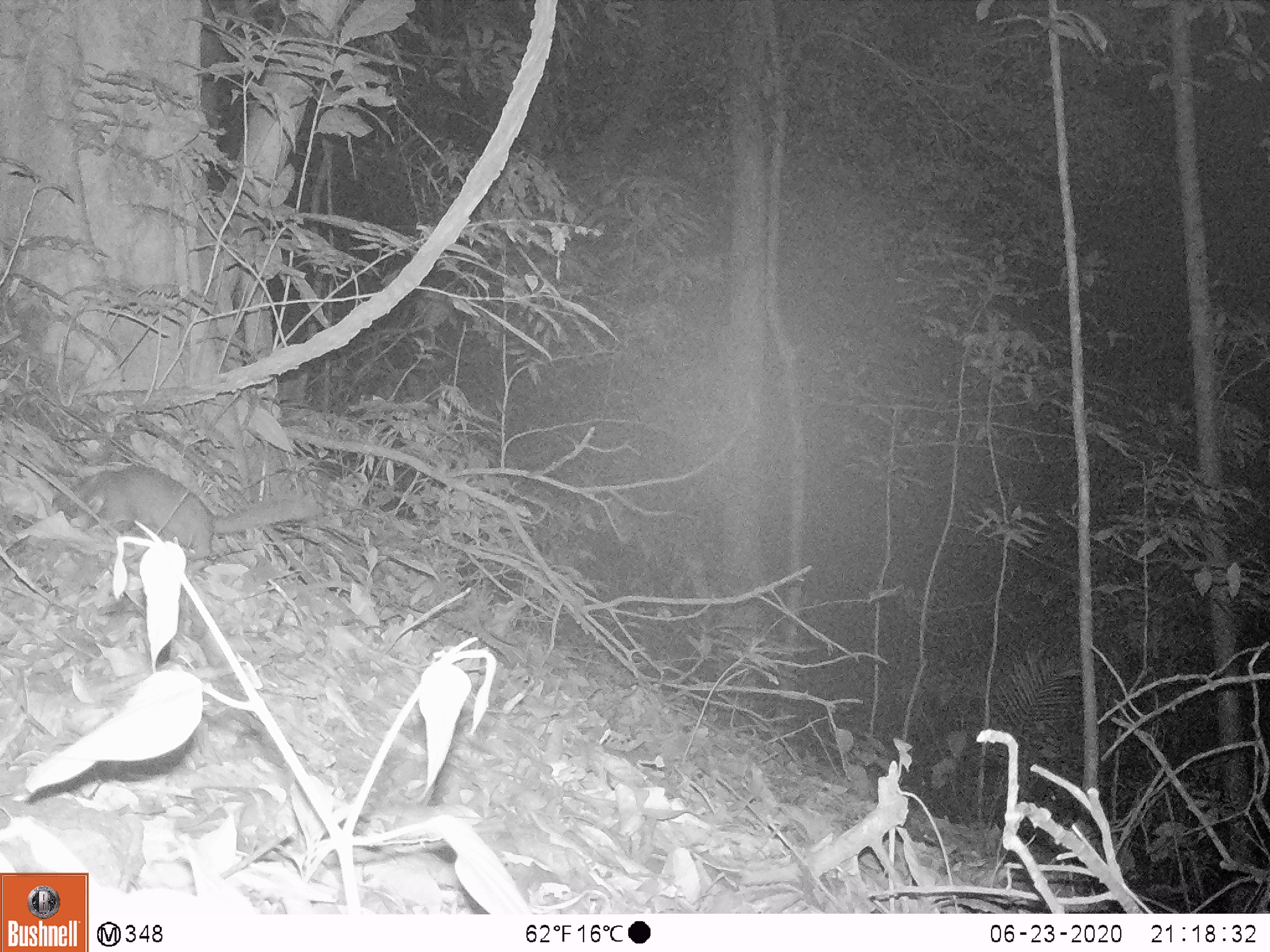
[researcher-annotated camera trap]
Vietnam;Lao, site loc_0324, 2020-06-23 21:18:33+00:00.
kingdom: Animalia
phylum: Chordata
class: Mammalia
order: Carnivora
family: Mustelidae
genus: Melogale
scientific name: Melogale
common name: ferret badger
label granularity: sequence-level